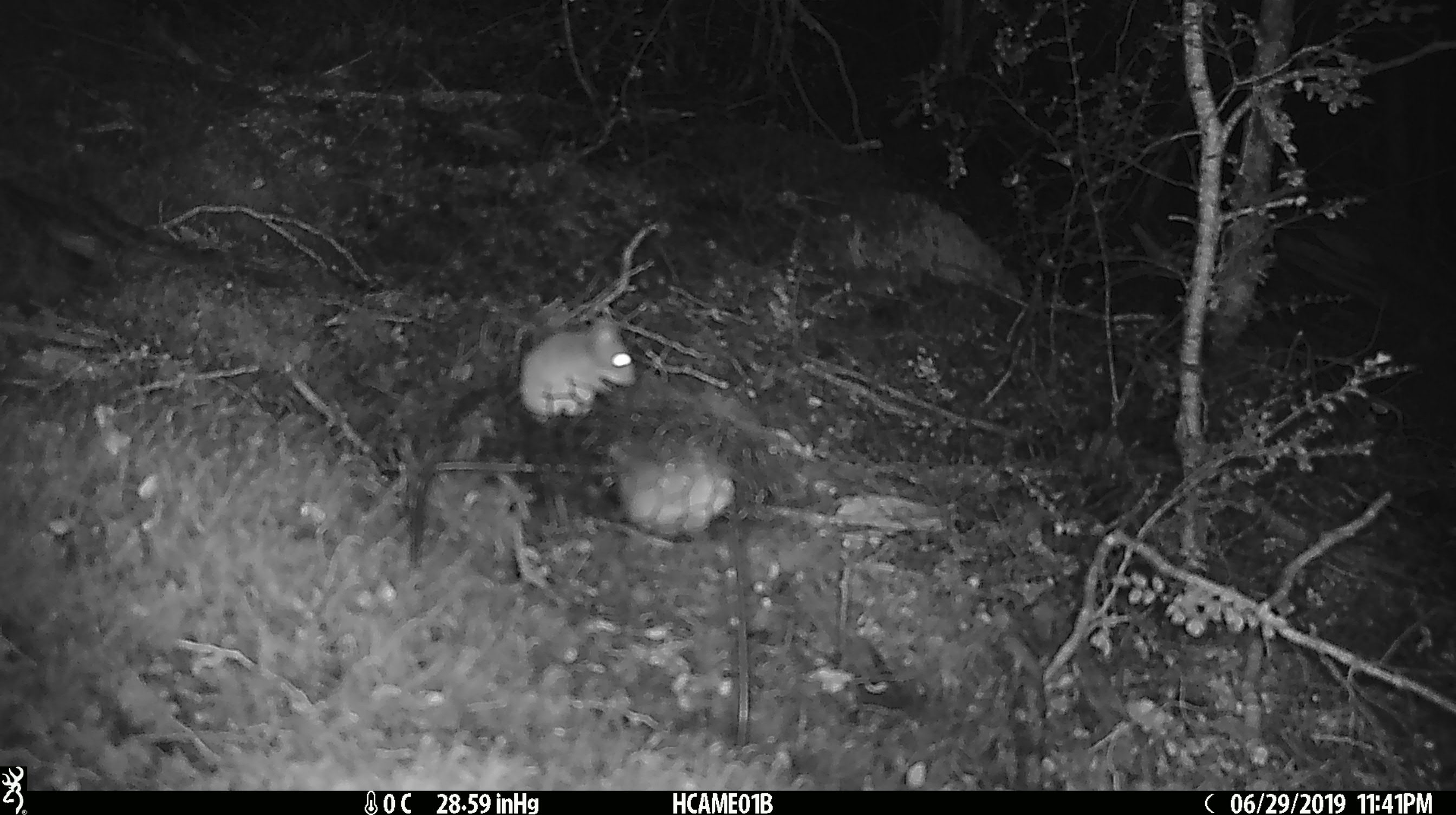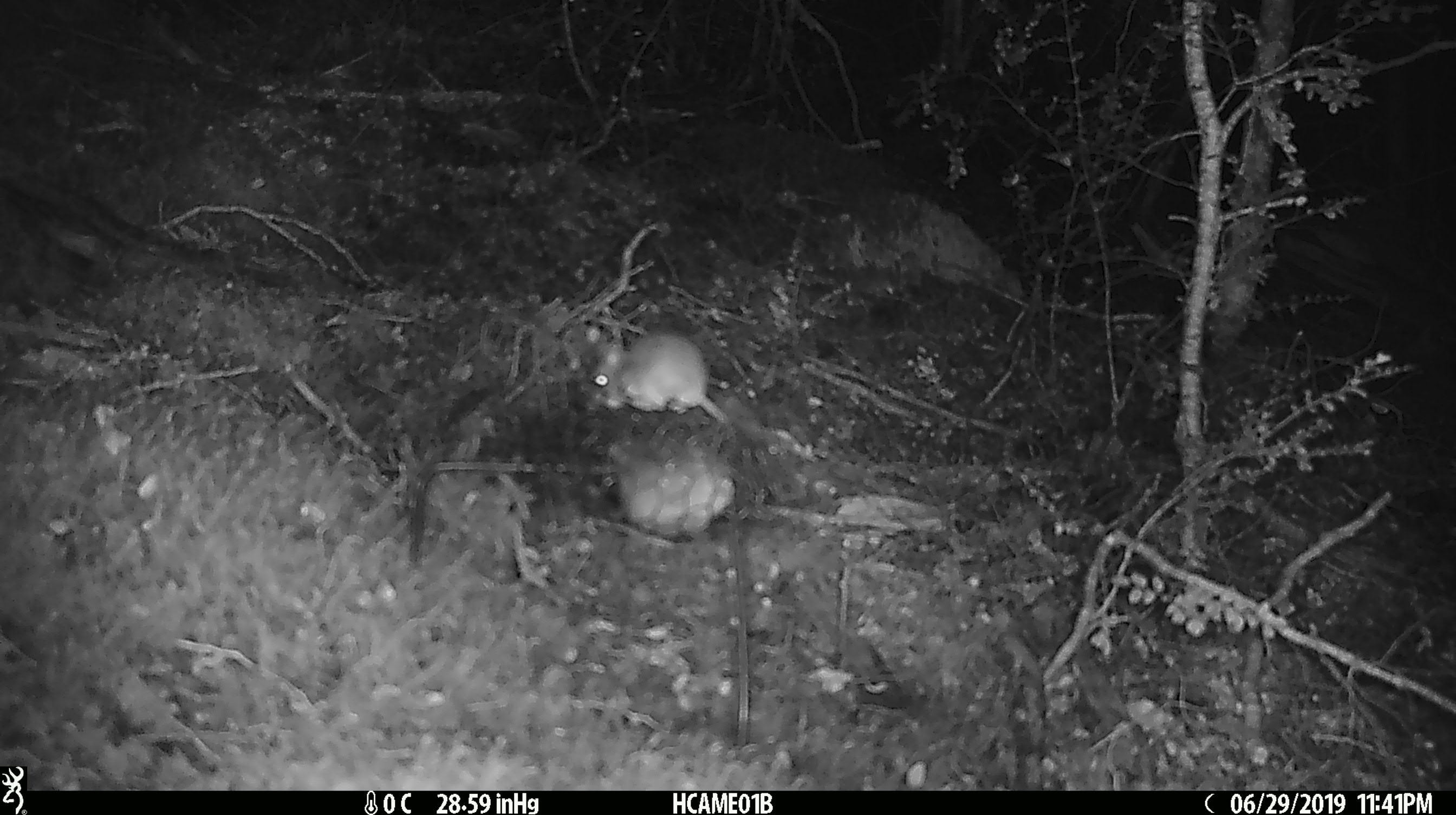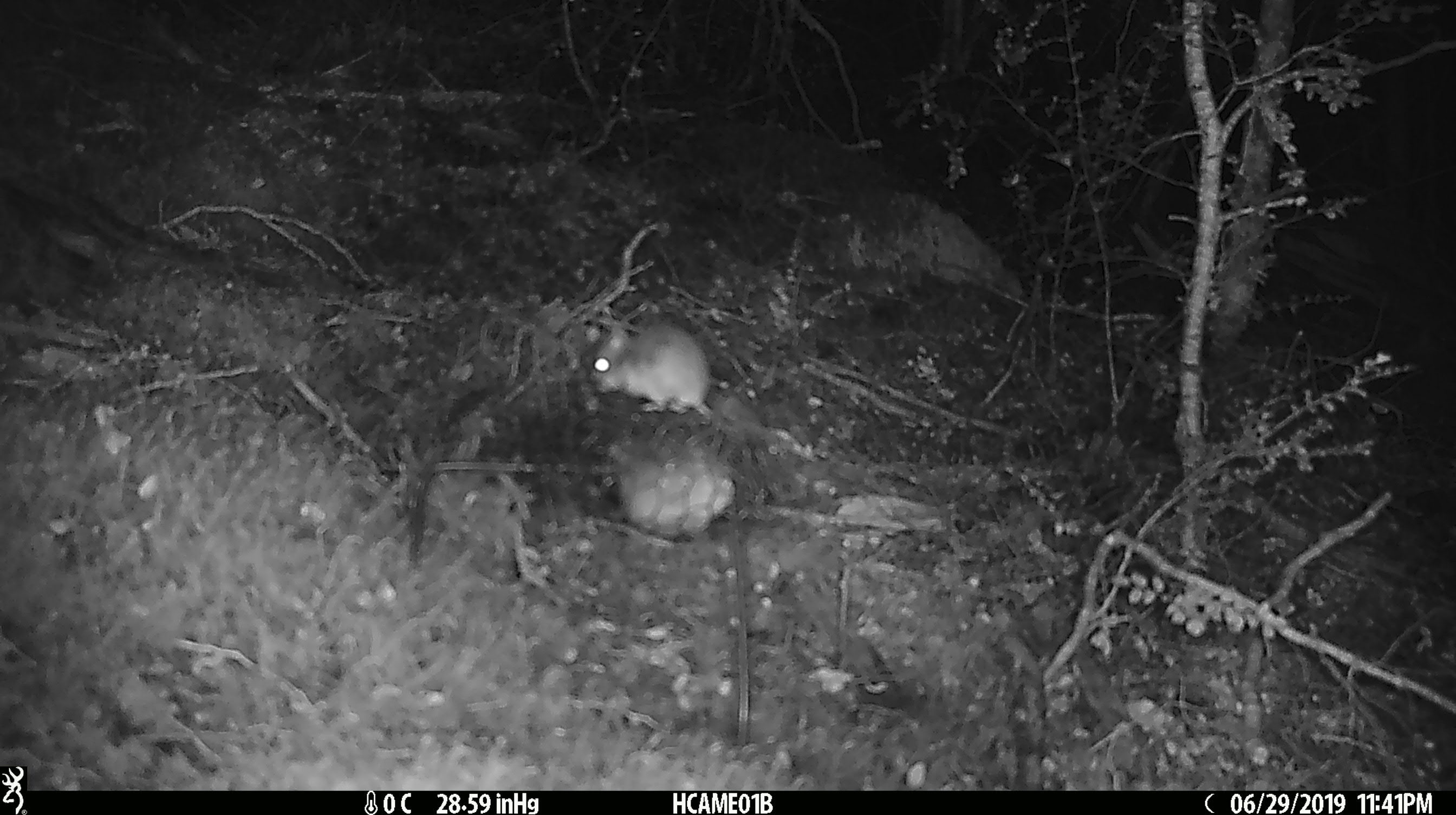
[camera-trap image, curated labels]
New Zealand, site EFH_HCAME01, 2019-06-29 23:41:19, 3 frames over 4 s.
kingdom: Animalia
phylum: Chordata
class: Mammalia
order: Rodentia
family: Muridae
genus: Mus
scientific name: Mus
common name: mouse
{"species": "mouse (Mus)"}